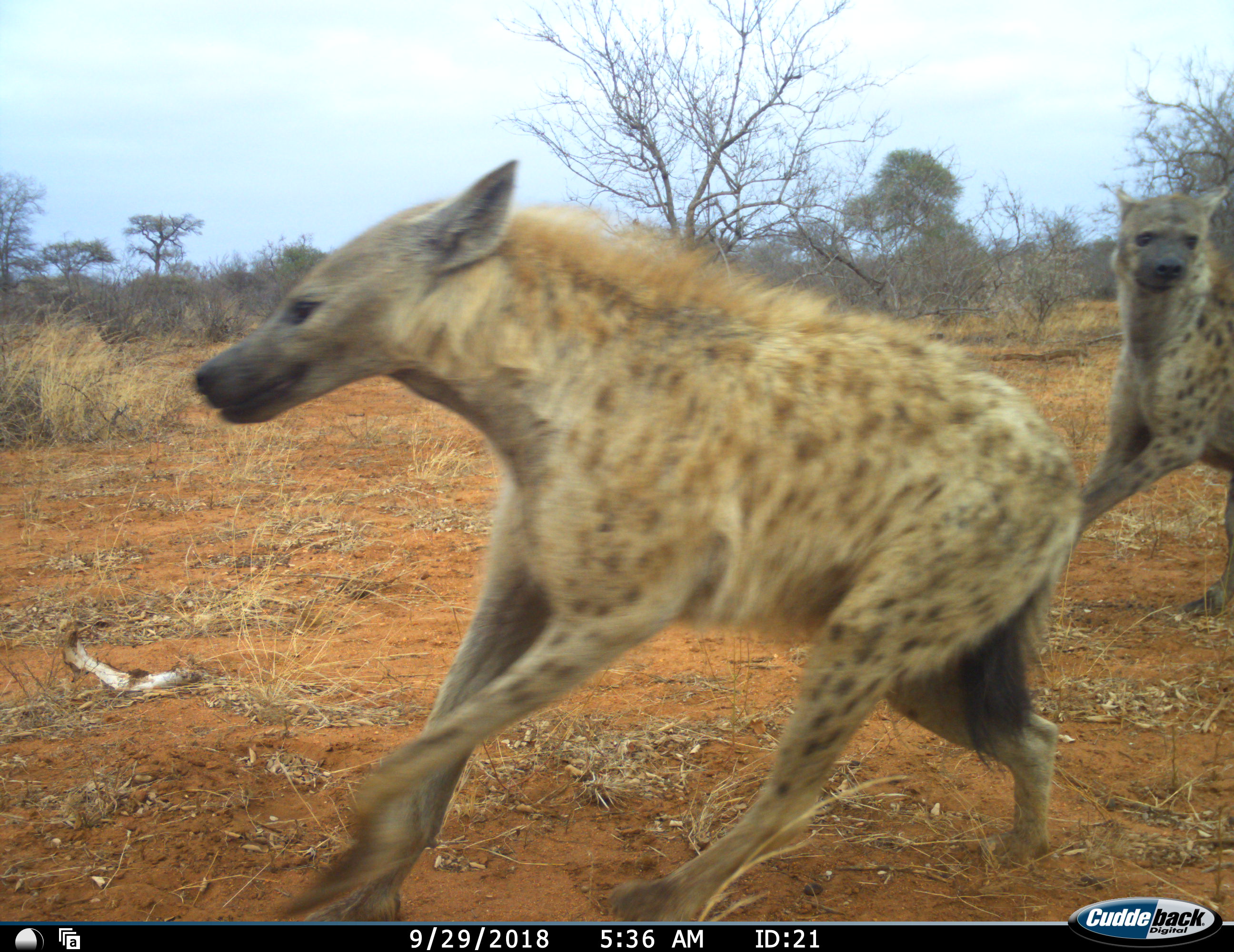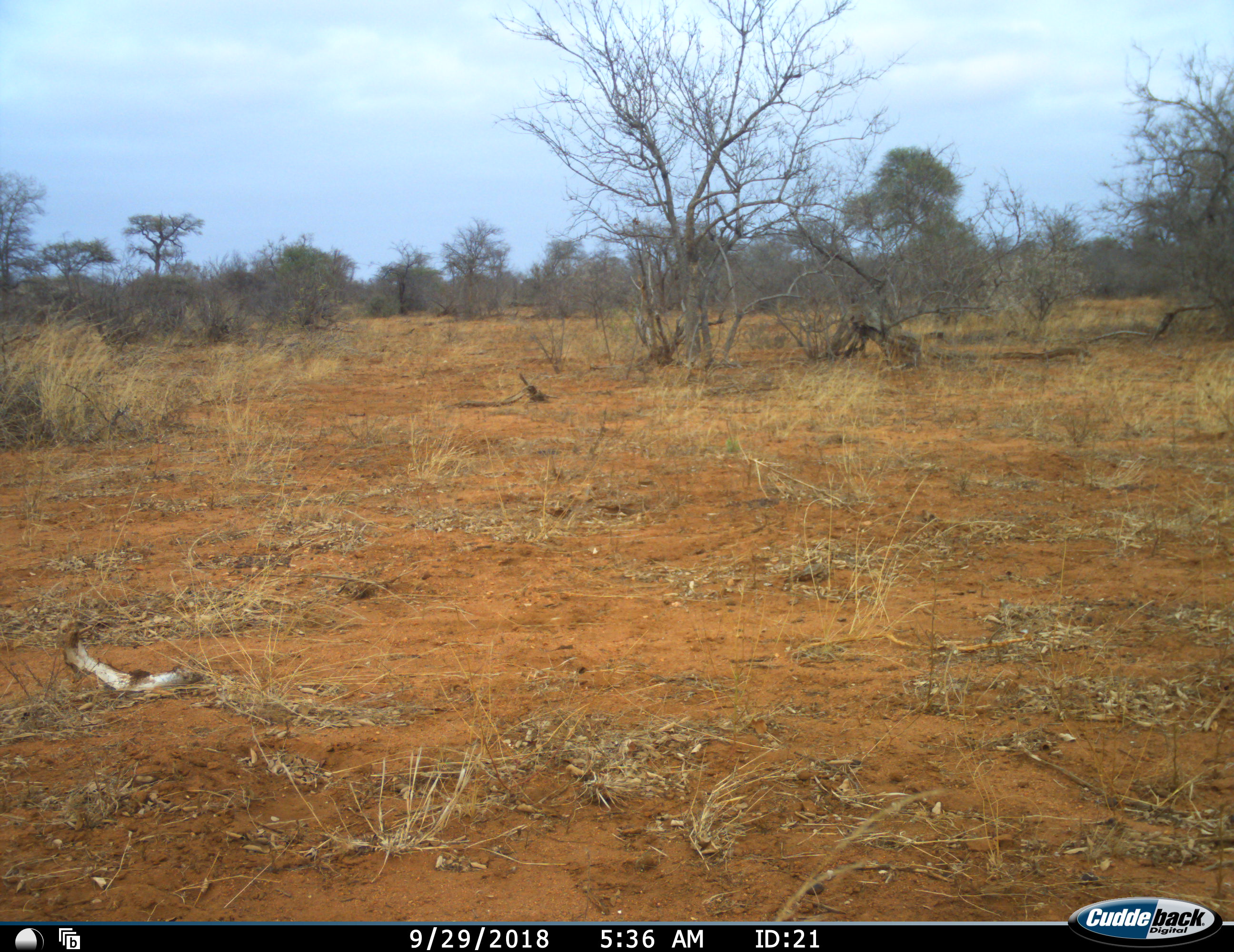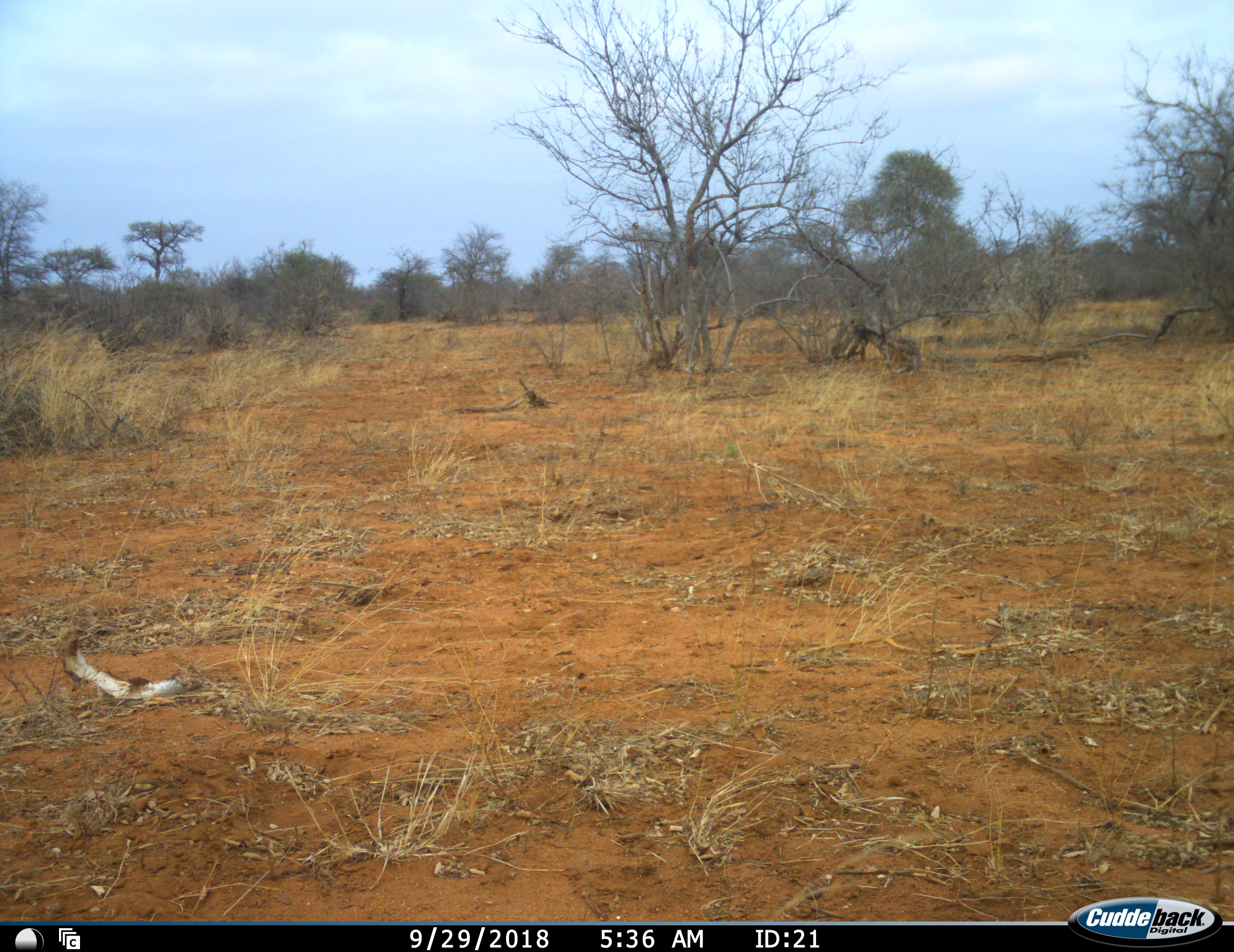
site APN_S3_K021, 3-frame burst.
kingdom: Animalia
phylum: Chordata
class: Mammalia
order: Carnivora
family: Hyaenidae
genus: Crocuta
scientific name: Crocuta crocuta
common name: spotted hyena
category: hyenaspotted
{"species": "hyenaspotted (spotted hyena) (Crocuta crocuta)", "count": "2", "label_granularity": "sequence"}